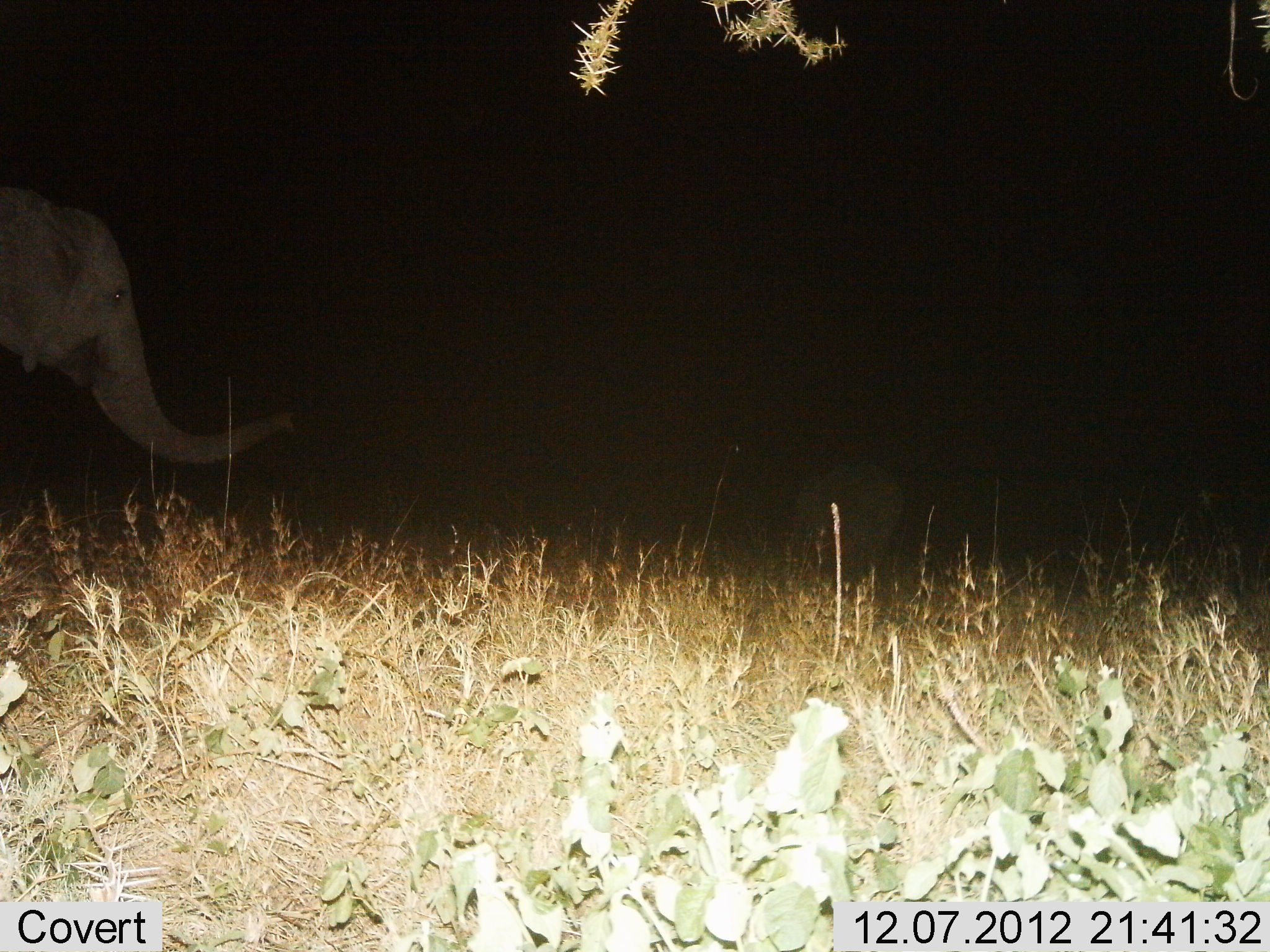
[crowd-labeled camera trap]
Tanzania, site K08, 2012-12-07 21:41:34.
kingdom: Animalia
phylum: Chordata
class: Mammalia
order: Proboscidea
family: Elephantidae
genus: Loxodonta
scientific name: Loxodonta africana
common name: african bush elephant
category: elephant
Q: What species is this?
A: Elephant (african bush elephant) (Loxodonta africana).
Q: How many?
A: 1.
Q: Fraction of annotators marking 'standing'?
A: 70%.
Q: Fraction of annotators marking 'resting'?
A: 0%.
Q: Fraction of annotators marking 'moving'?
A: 30%.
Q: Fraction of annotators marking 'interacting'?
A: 0%.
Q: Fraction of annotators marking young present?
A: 20%.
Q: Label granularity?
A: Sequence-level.